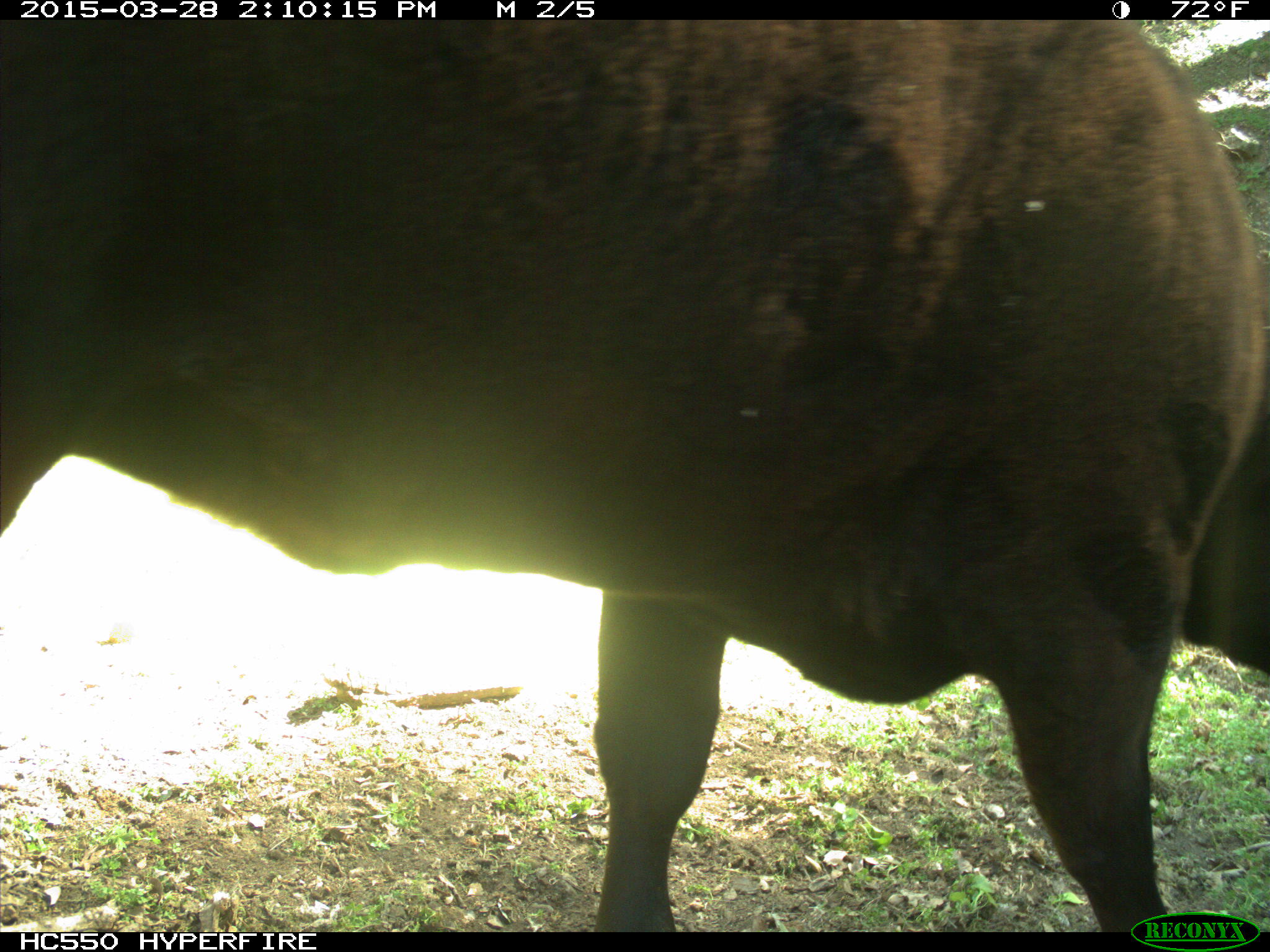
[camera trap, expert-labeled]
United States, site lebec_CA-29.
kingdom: Animalia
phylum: Chordata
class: Mammalia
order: Artiodactyla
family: Bovidae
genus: Bos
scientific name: Bos taurus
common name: domestic cow